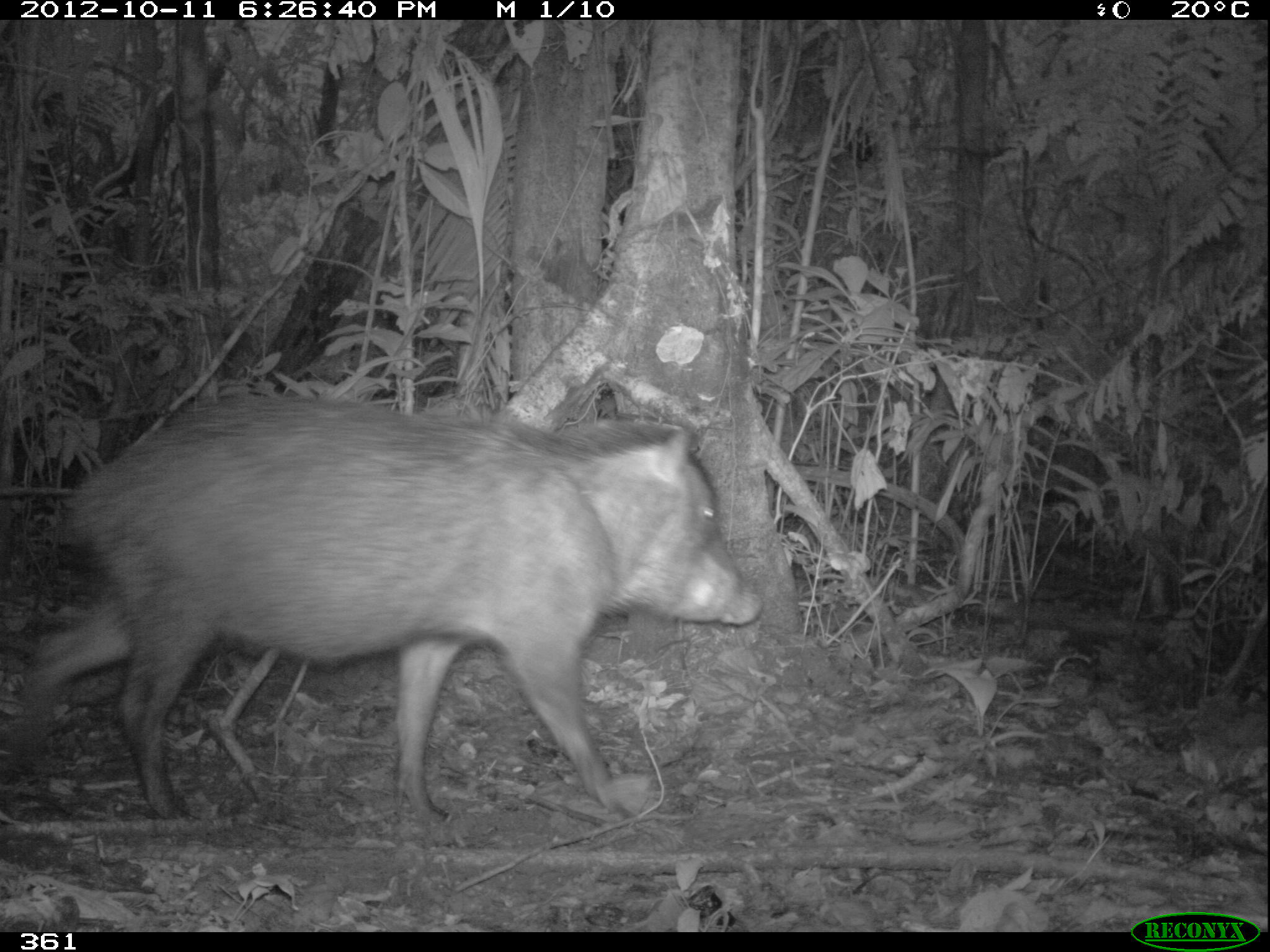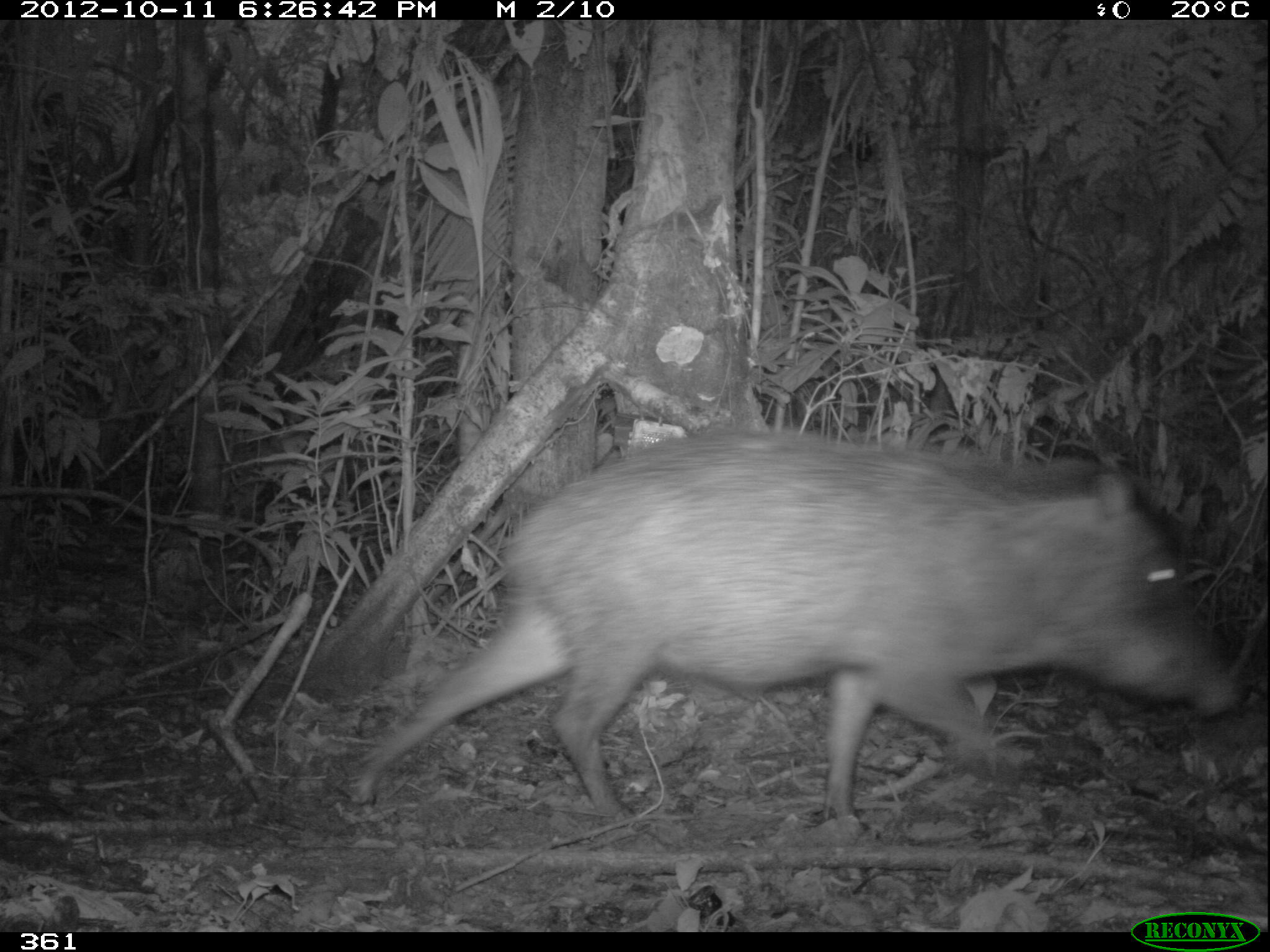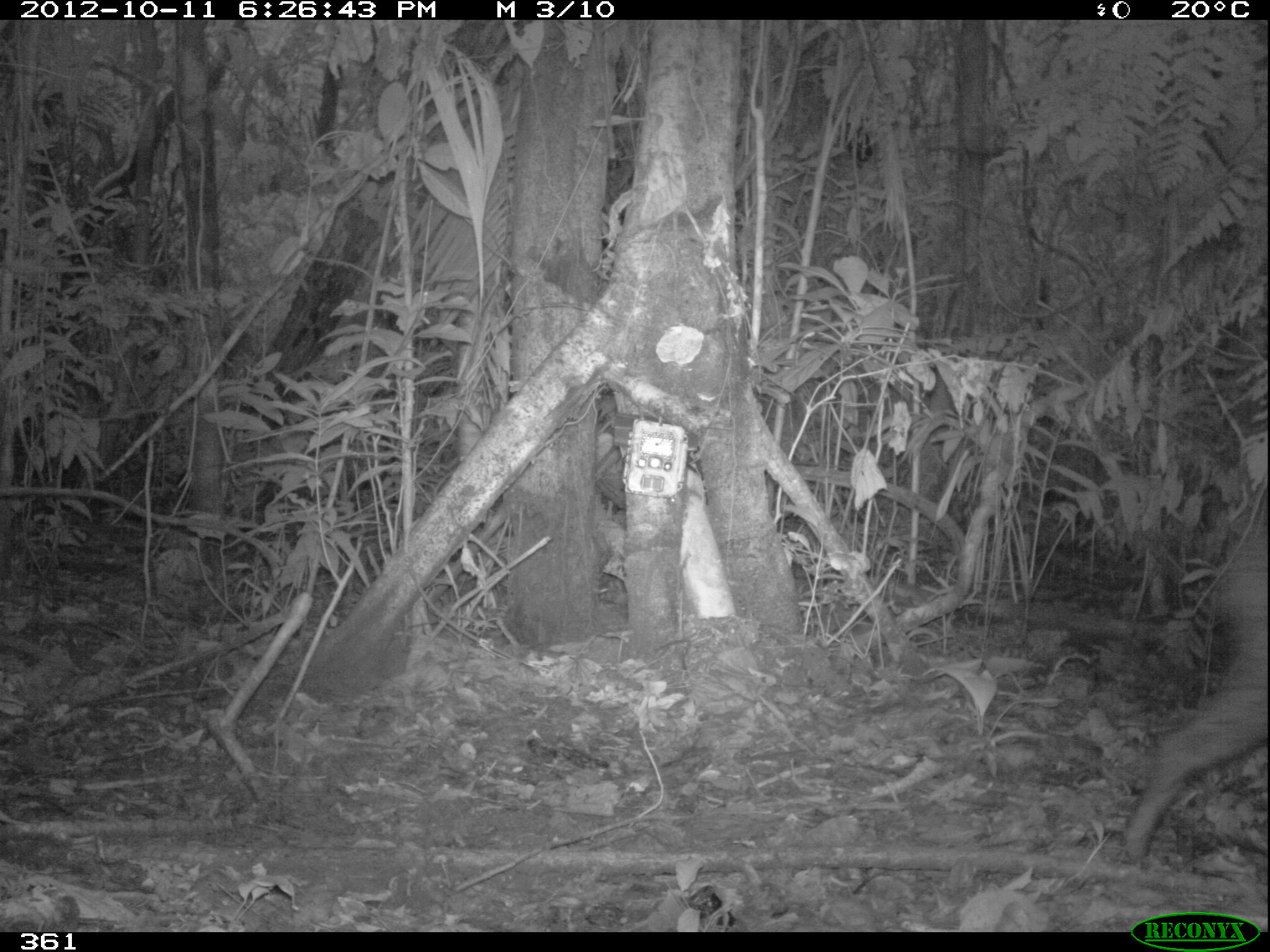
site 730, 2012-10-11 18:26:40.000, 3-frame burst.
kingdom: Animalia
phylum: Chordata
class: Mammalia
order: Artiodactyla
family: Tayassuidae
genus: Tayassu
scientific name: Tayassu pecari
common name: white-lipped peccary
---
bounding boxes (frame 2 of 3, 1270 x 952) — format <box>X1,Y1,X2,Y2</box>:
tayassu pecari: <box>338,425,1240,836</box>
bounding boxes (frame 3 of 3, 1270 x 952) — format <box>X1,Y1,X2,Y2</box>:
tayassu pecari: <box>1122,515,1268,859</box>